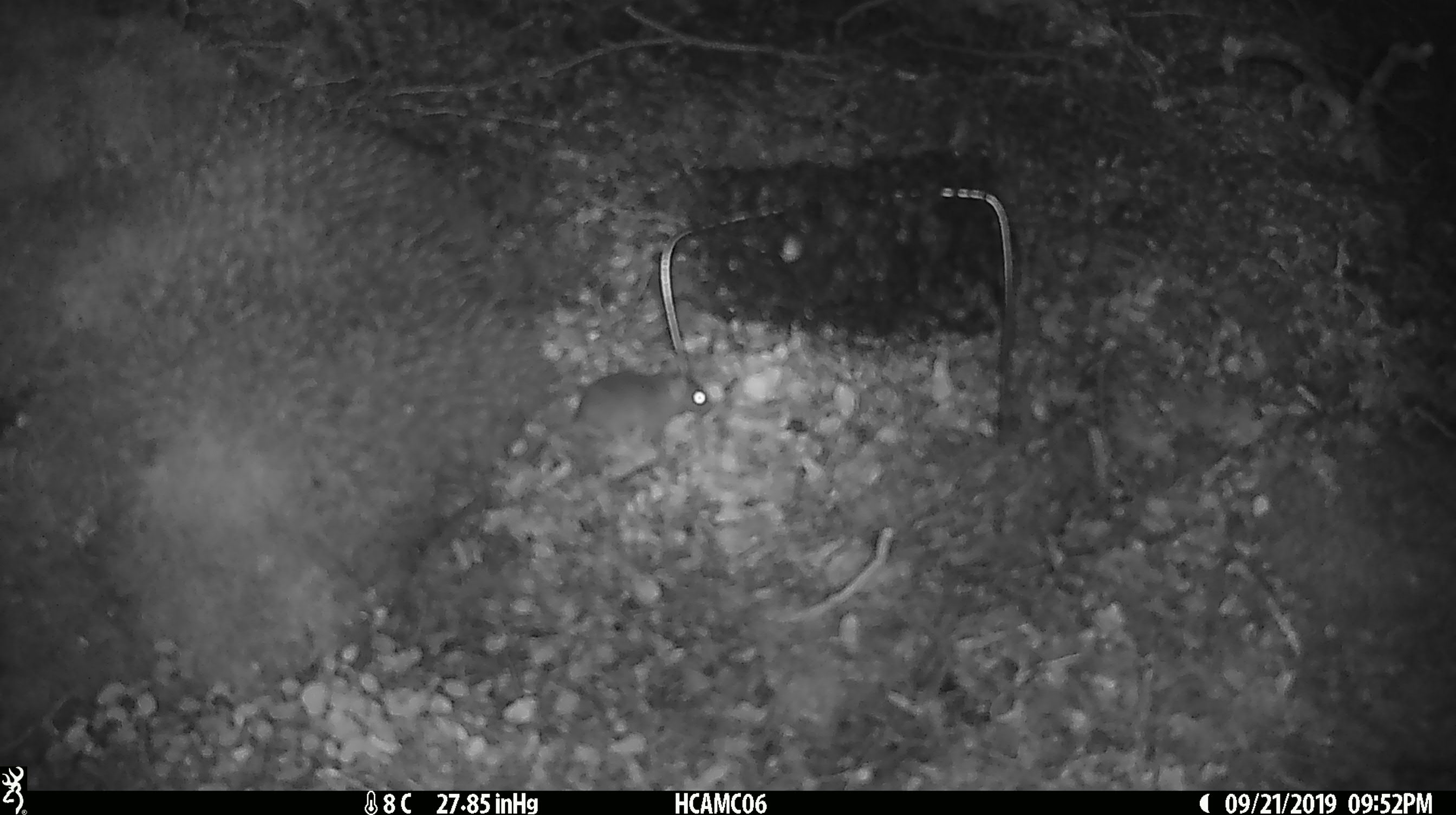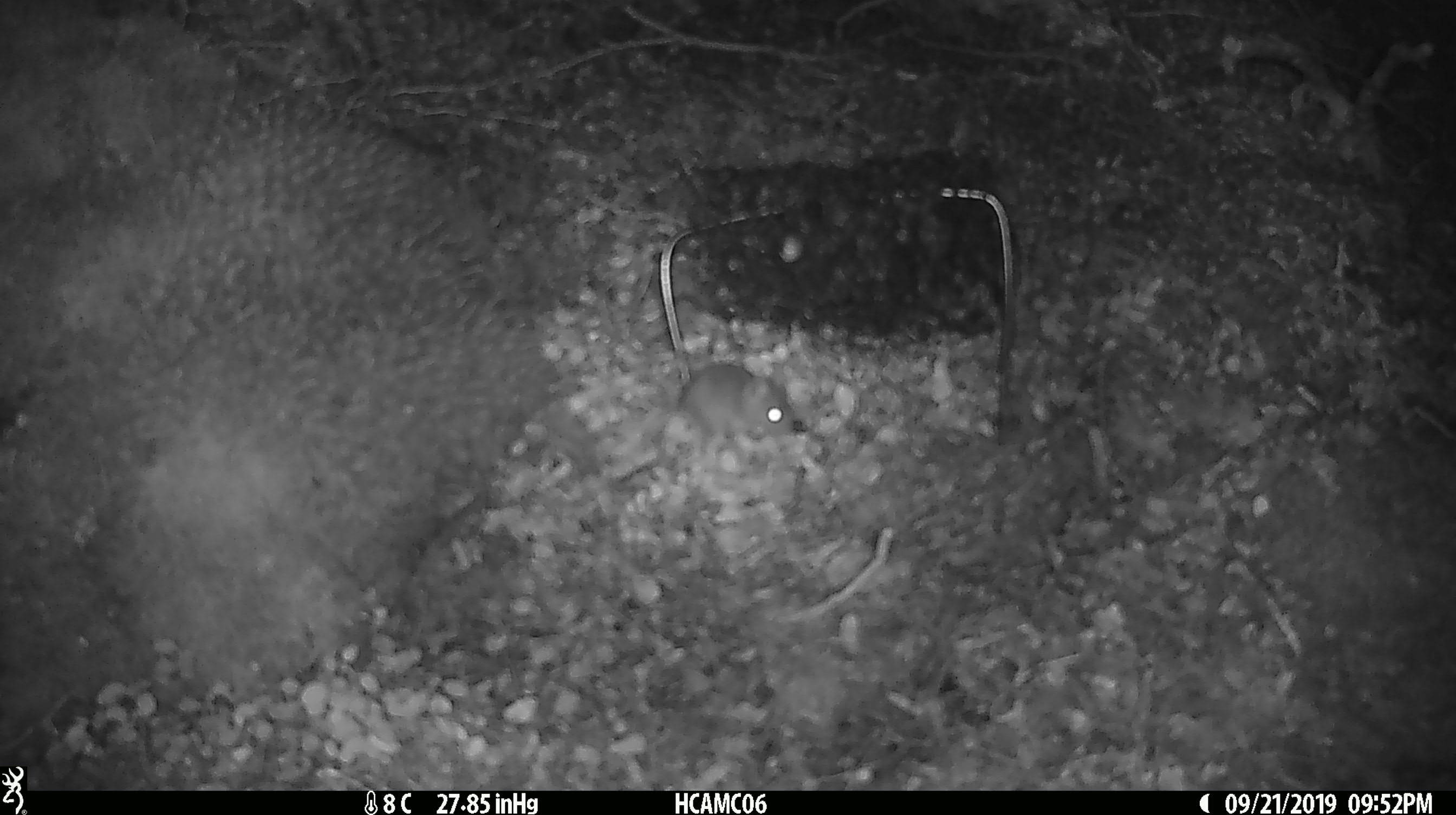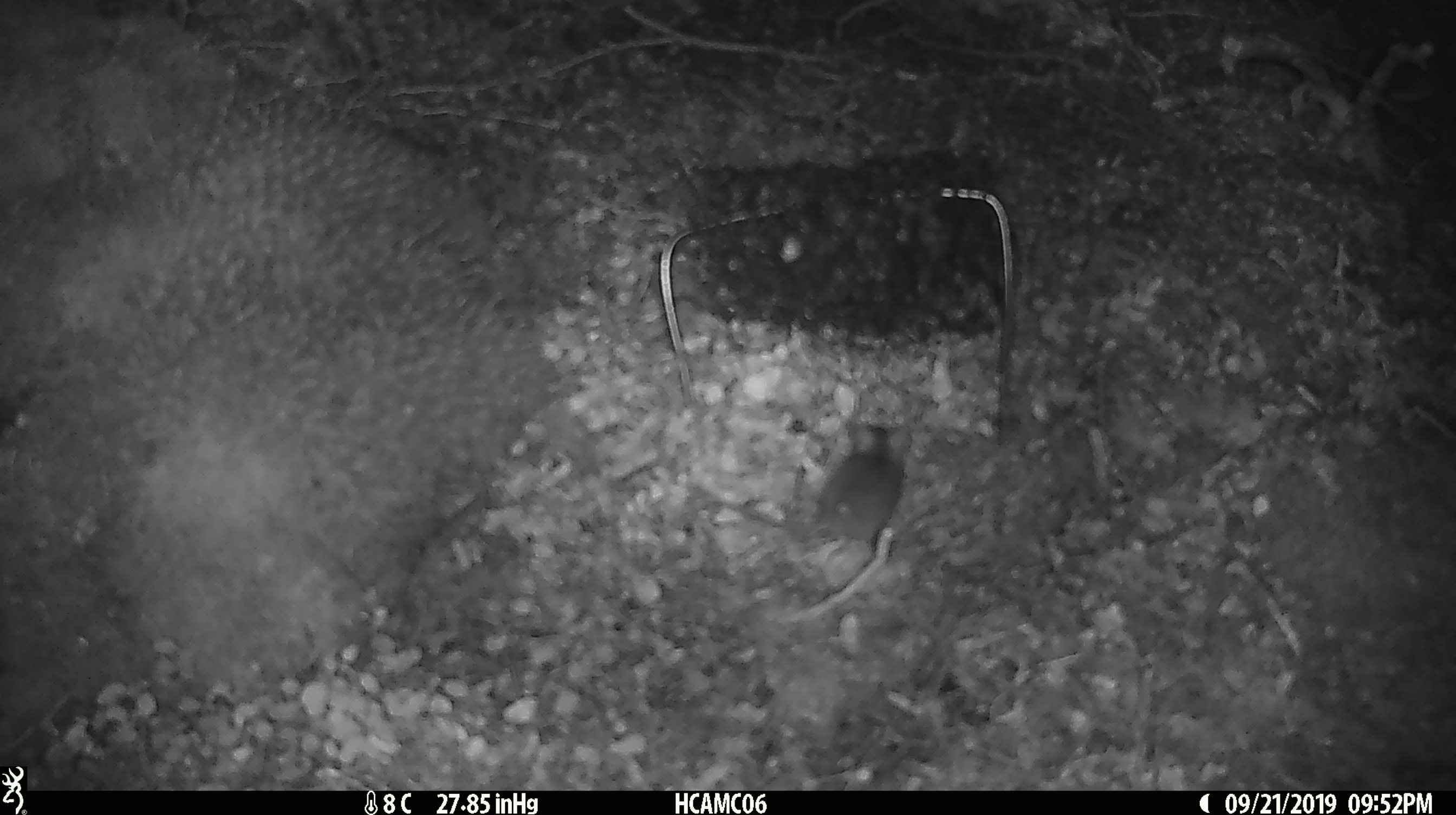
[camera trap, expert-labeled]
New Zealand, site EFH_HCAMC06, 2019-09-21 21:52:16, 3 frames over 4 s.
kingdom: Animalia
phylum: Chordata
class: Mammalia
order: Rodentia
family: Muridae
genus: Mus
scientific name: Mus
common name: mouse